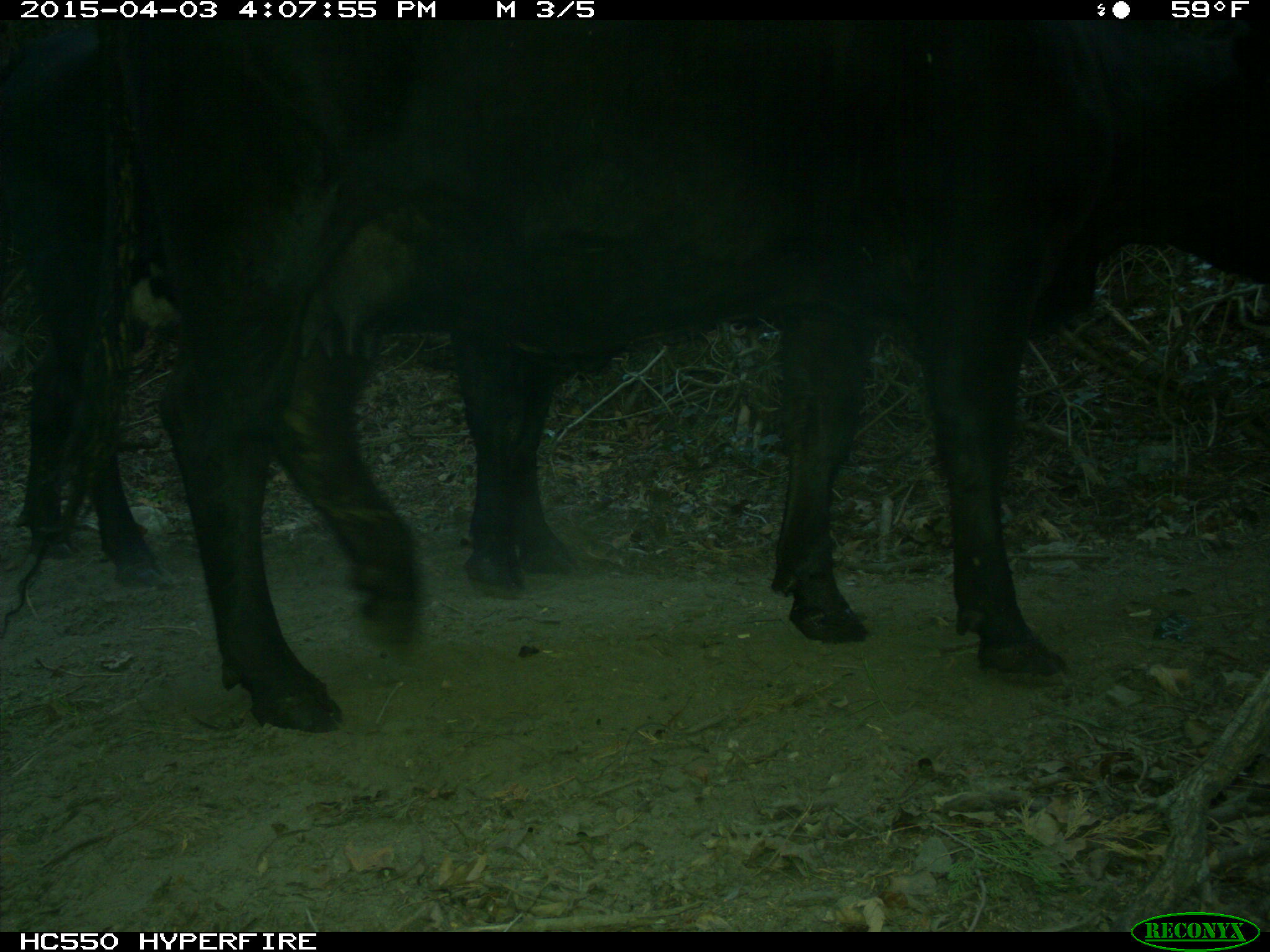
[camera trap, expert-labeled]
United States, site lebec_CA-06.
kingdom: Animalia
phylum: Chordata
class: Mammalia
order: Artiodactyla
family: Bovidae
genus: Bos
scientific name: Bos taurus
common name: domestic cow